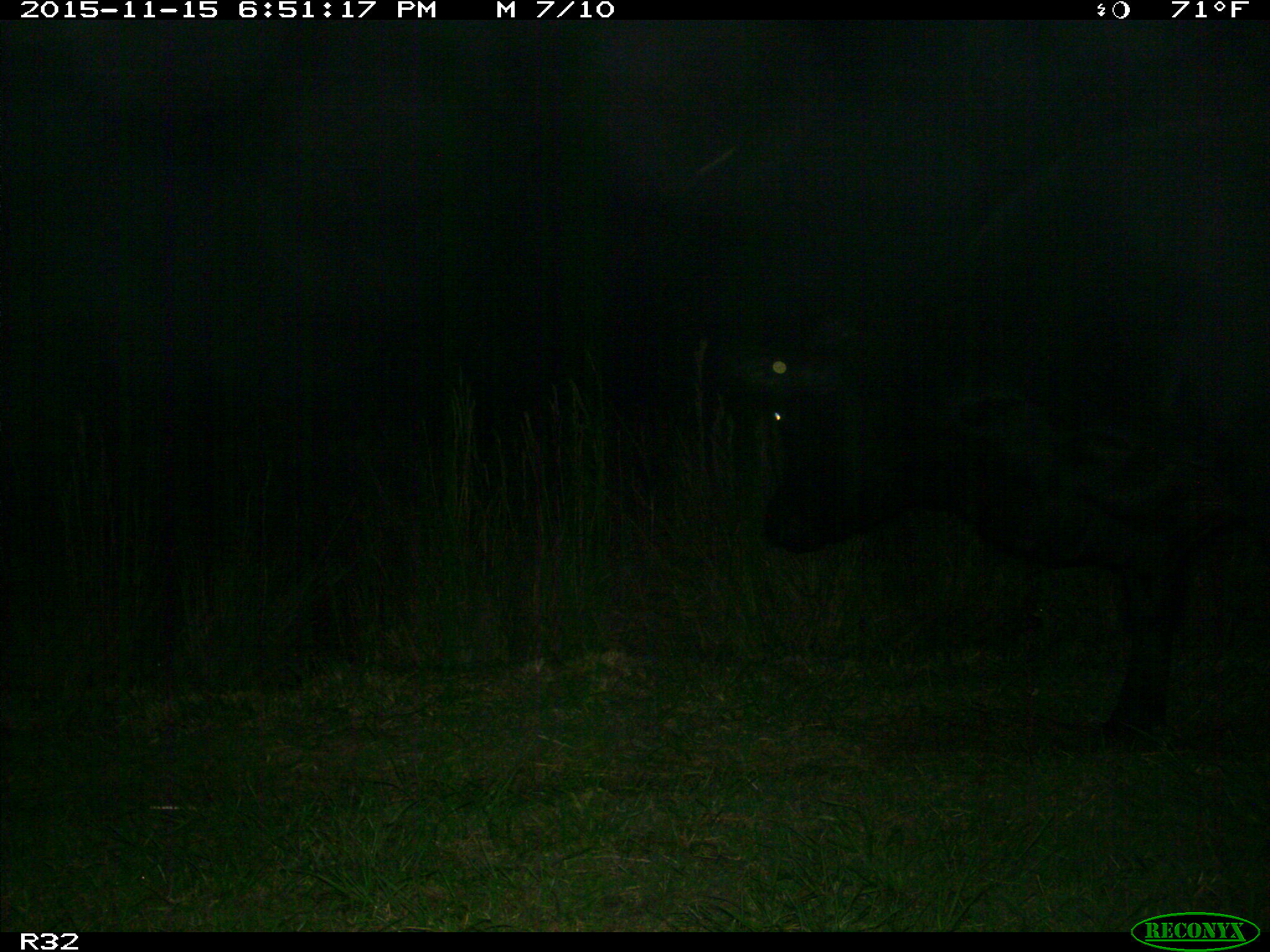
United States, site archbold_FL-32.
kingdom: Animalia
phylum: Chordata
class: Mammalia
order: Artiodactyla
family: Bovidae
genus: Bos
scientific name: Bos taurus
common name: domestic cow